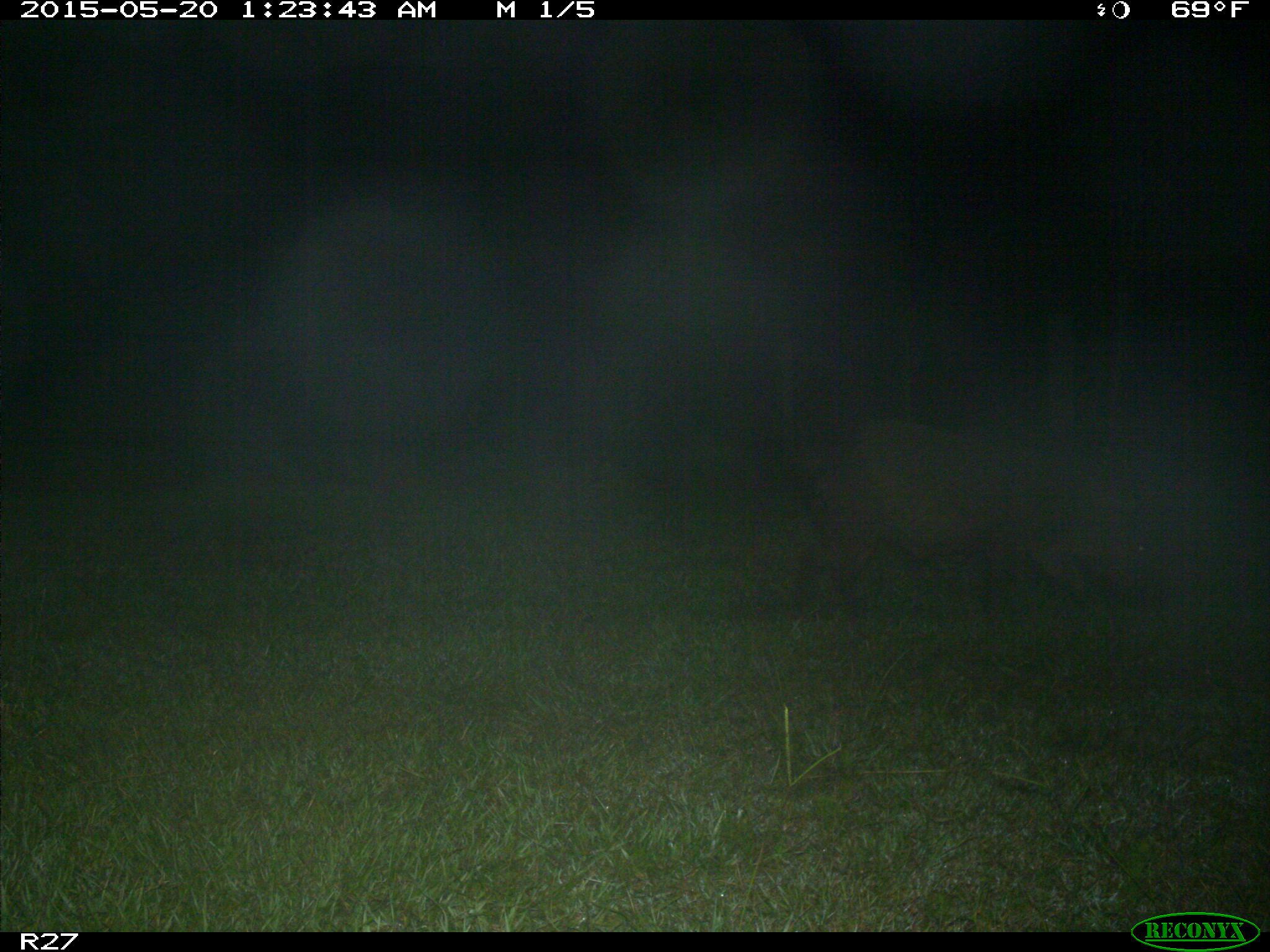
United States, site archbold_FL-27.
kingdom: Animalia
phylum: Chordata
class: Mammalia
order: Artiodactyla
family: Suidae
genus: Sus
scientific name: Sus scrofa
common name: wild boar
Sus scrofa (wild boar).